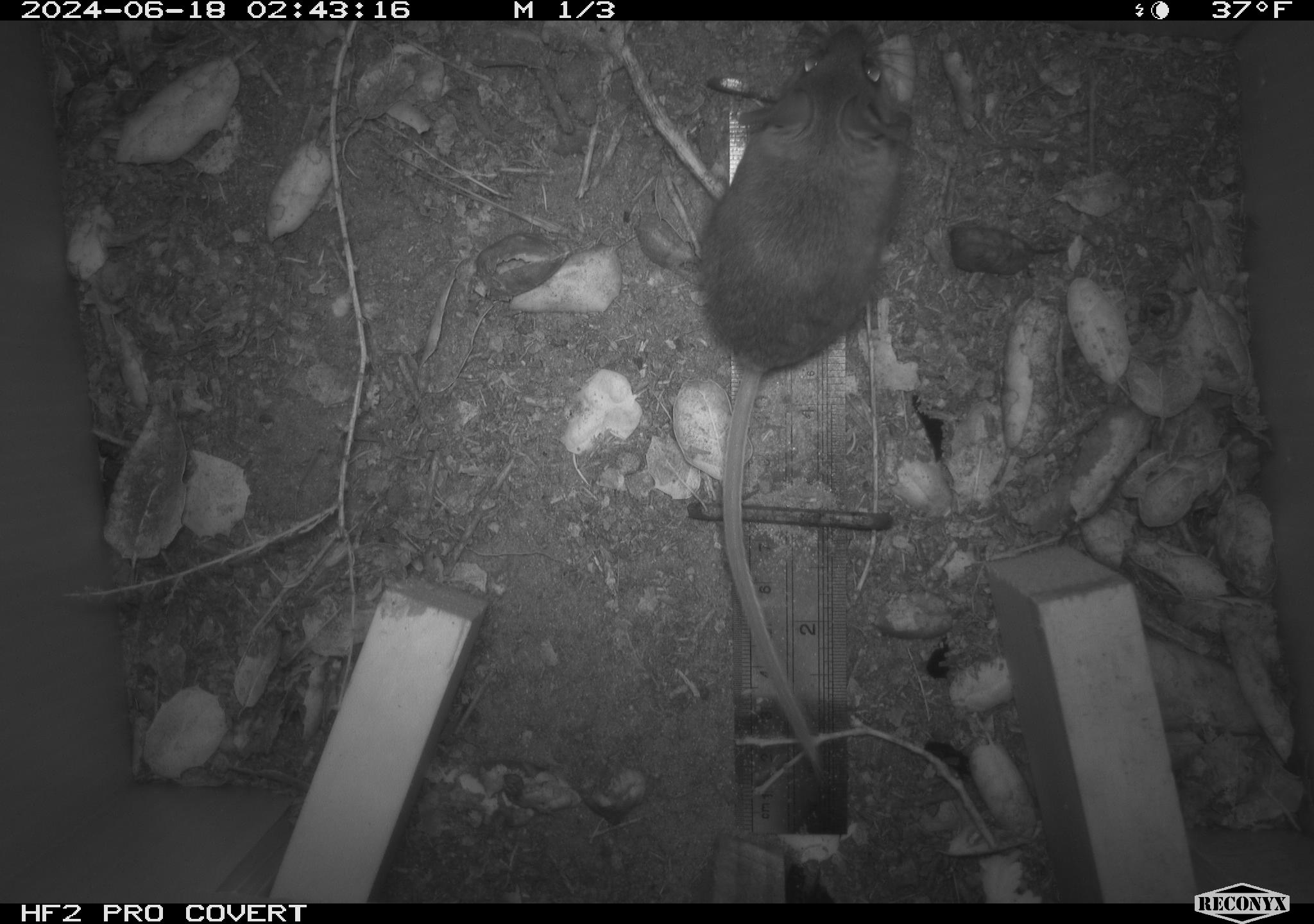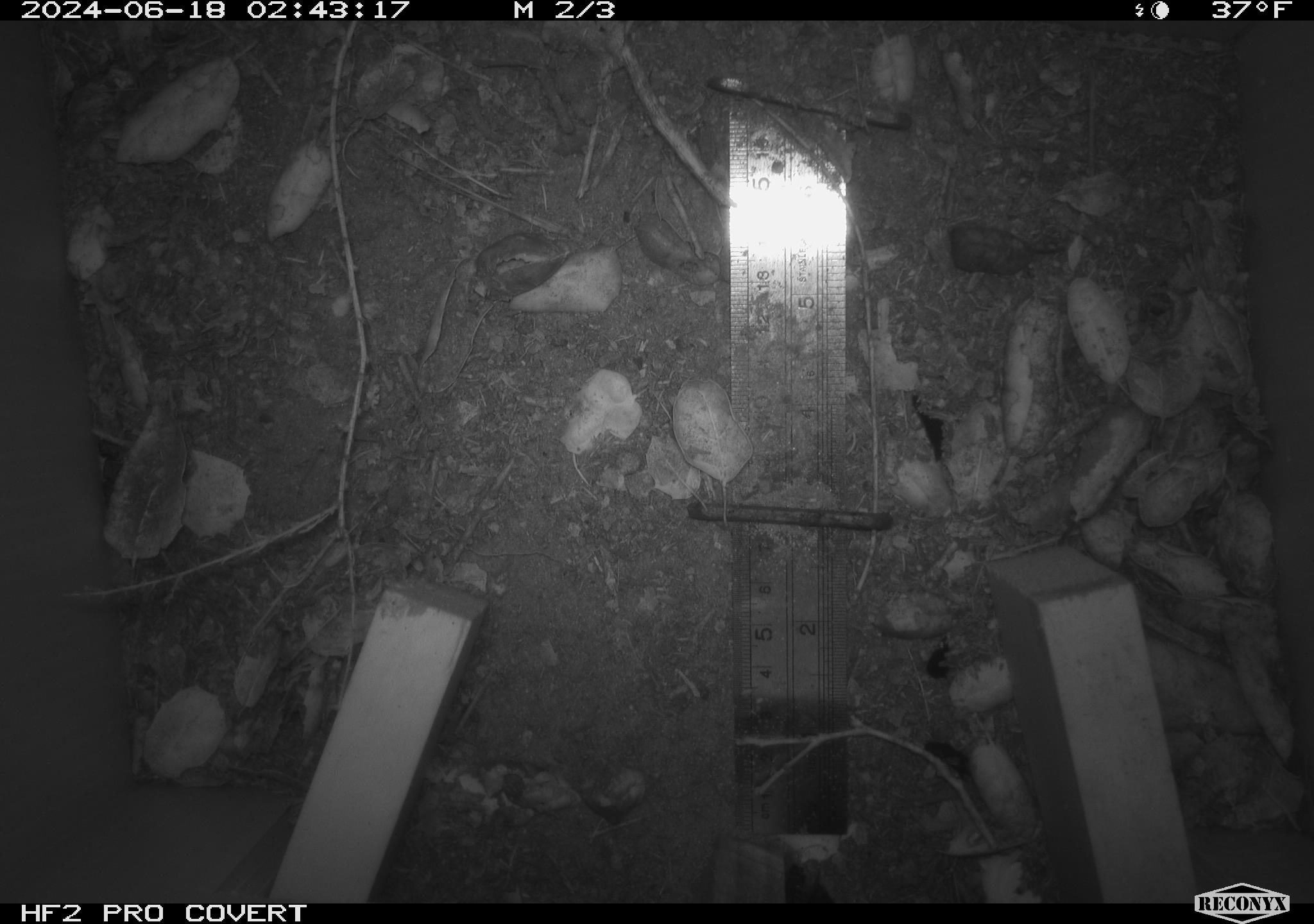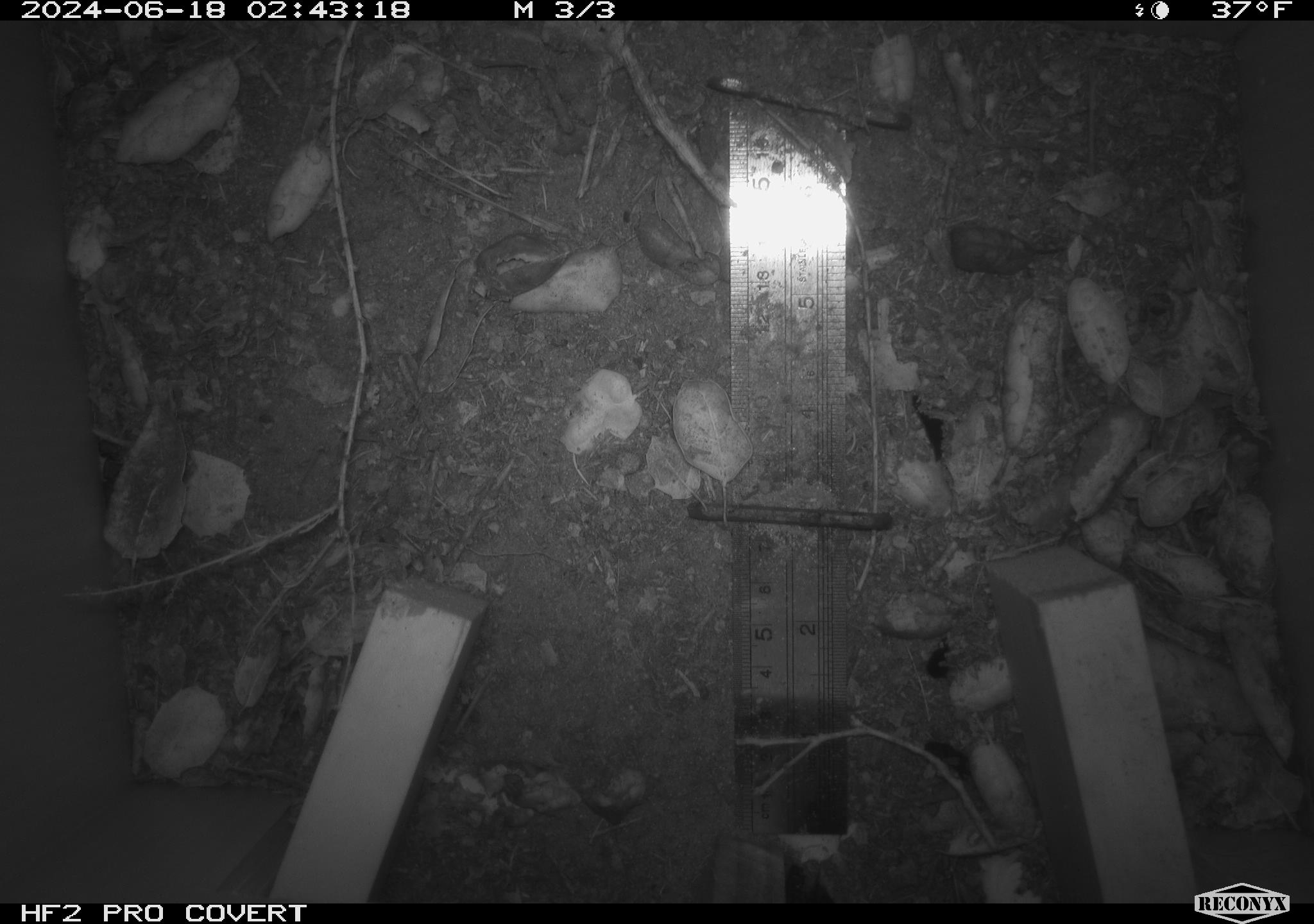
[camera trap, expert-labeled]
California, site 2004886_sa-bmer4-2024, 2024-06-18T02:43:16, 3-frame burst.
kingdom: Animalia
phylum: Chordata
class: Mammalia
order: Rodentia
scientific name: Rodentia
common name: woodrat or rat or mouse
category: woodrat or rat or mouse species